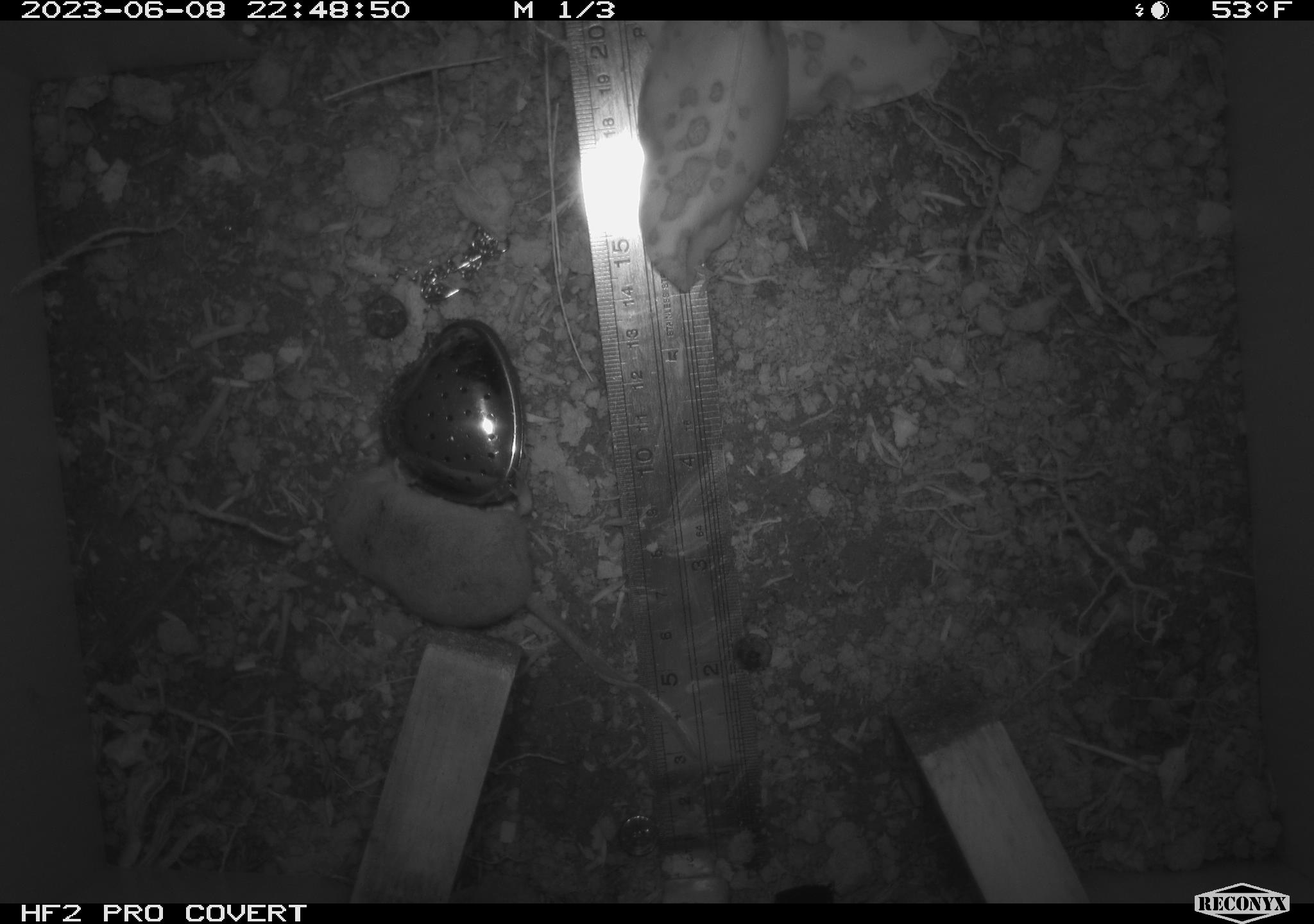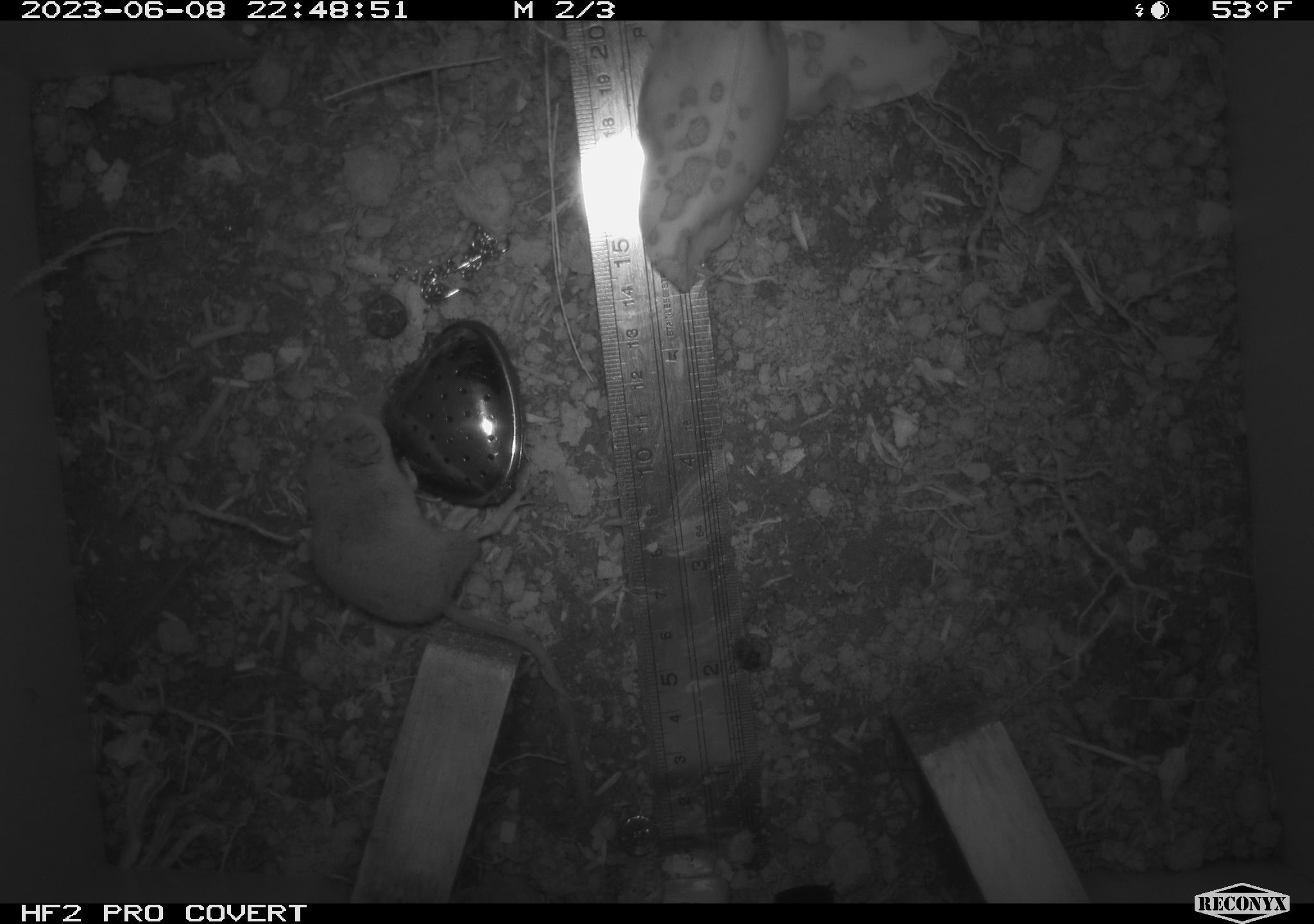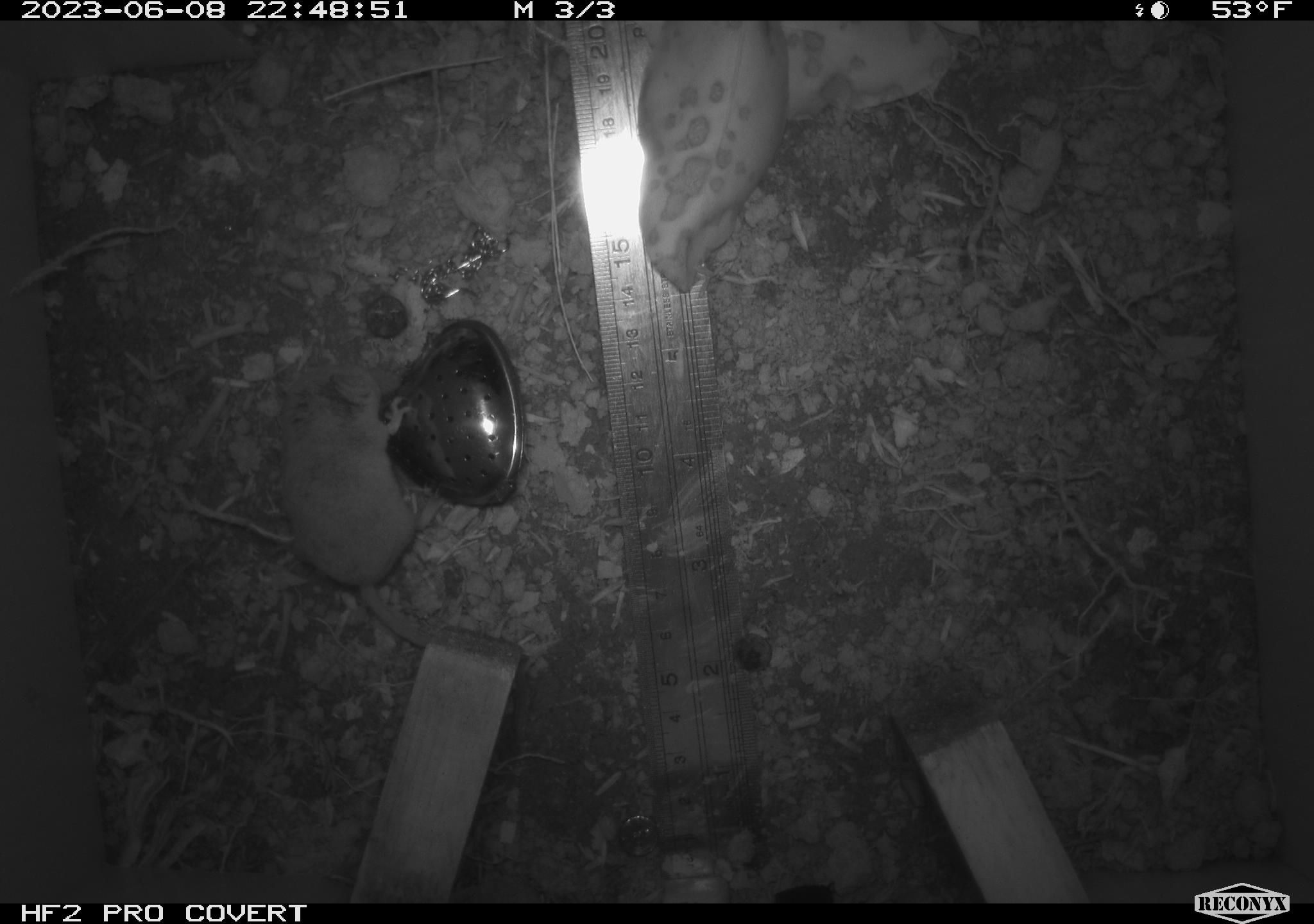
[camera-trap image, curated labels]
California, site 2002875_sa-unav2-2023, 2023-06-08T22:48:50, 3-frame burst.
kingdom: Animalia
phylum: Chordata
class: Mammalia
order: Eulipotyphla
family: Soricidae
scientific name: Soricidae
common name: shrews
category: soricidae family